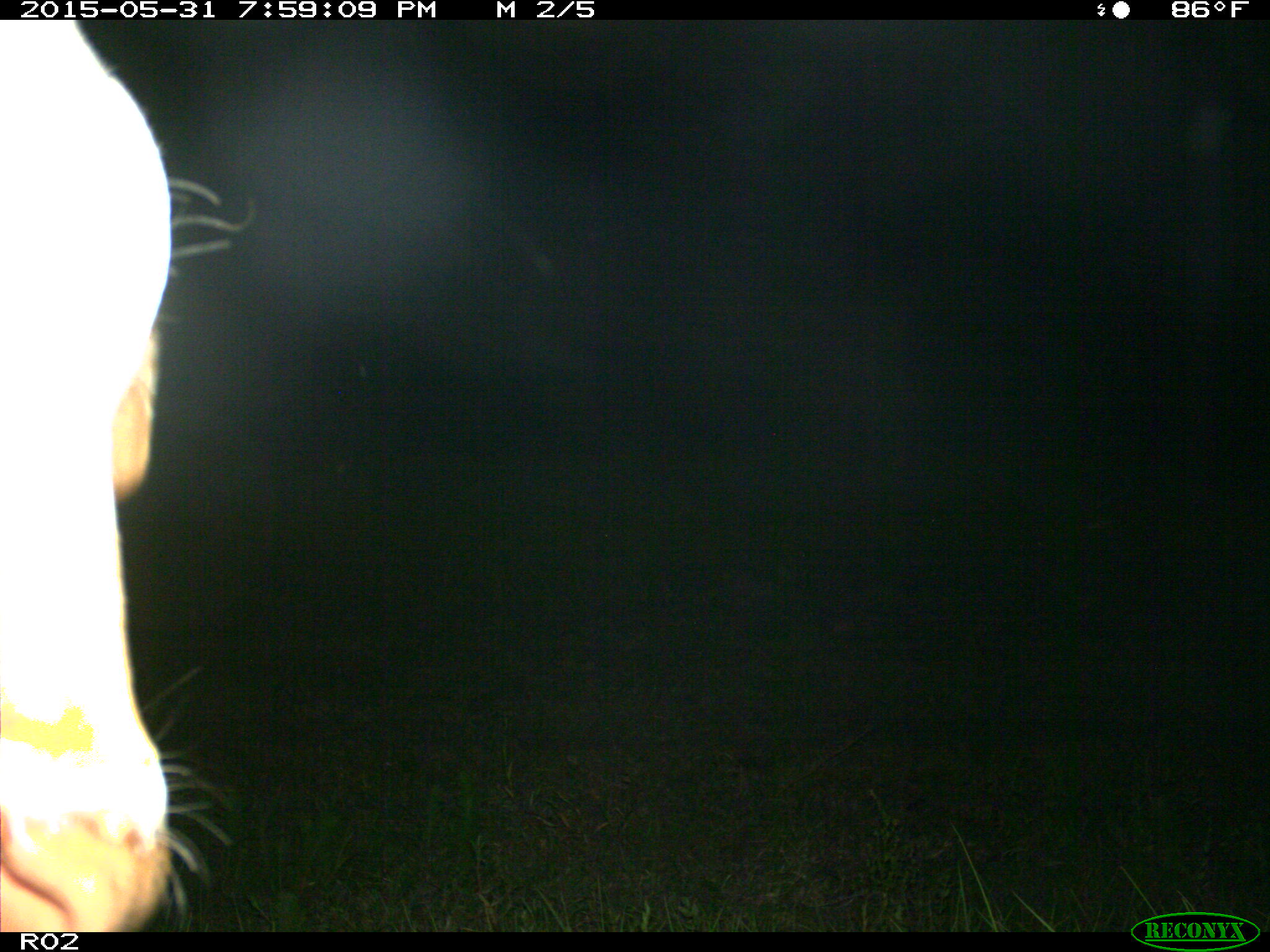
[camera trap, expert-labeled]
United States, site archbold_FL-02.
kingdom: Animalia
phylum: Chordata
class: Mammalia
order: Artiodactyla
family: Bovidae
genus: Bos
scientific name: Bos taurus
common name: domestic cow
Bos taurus (domestic cow).